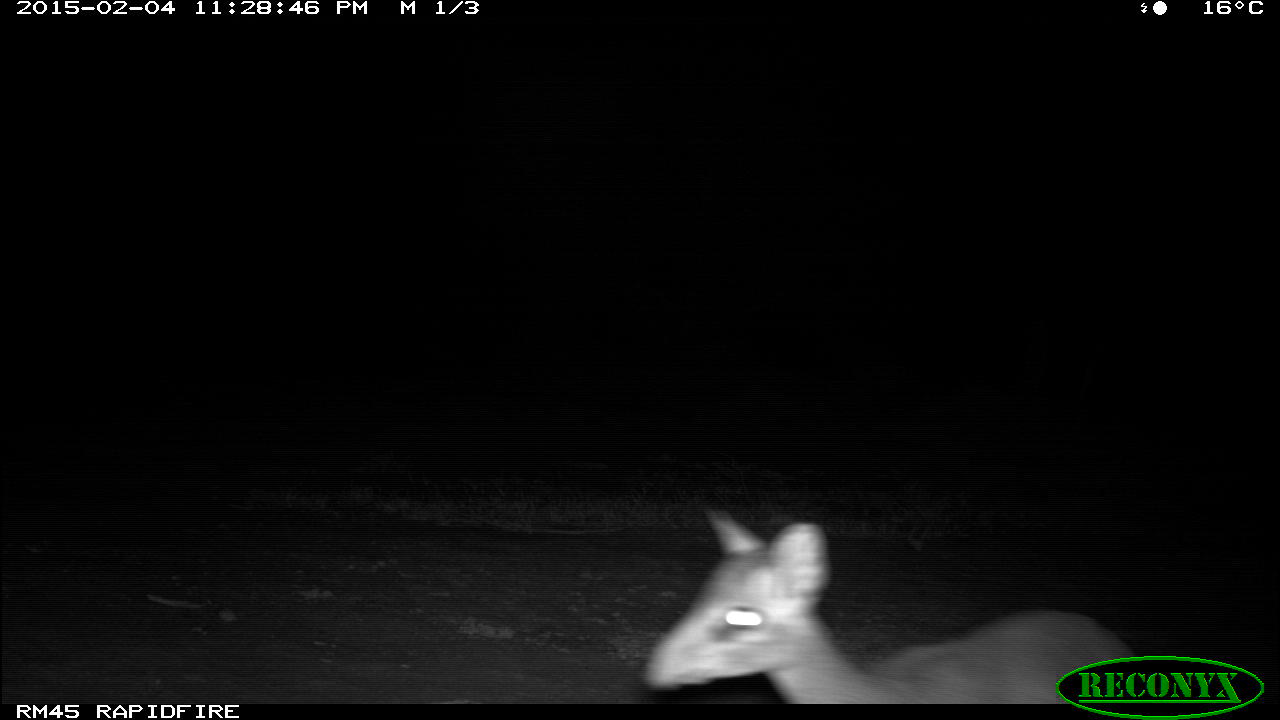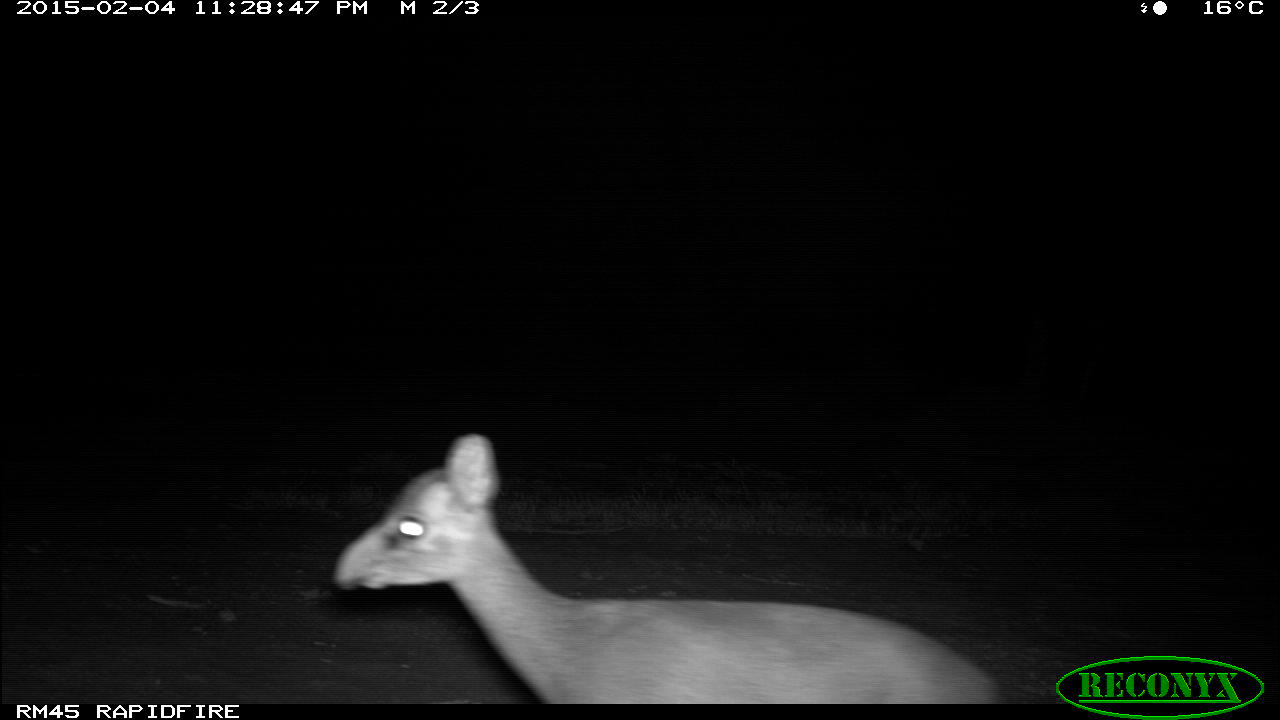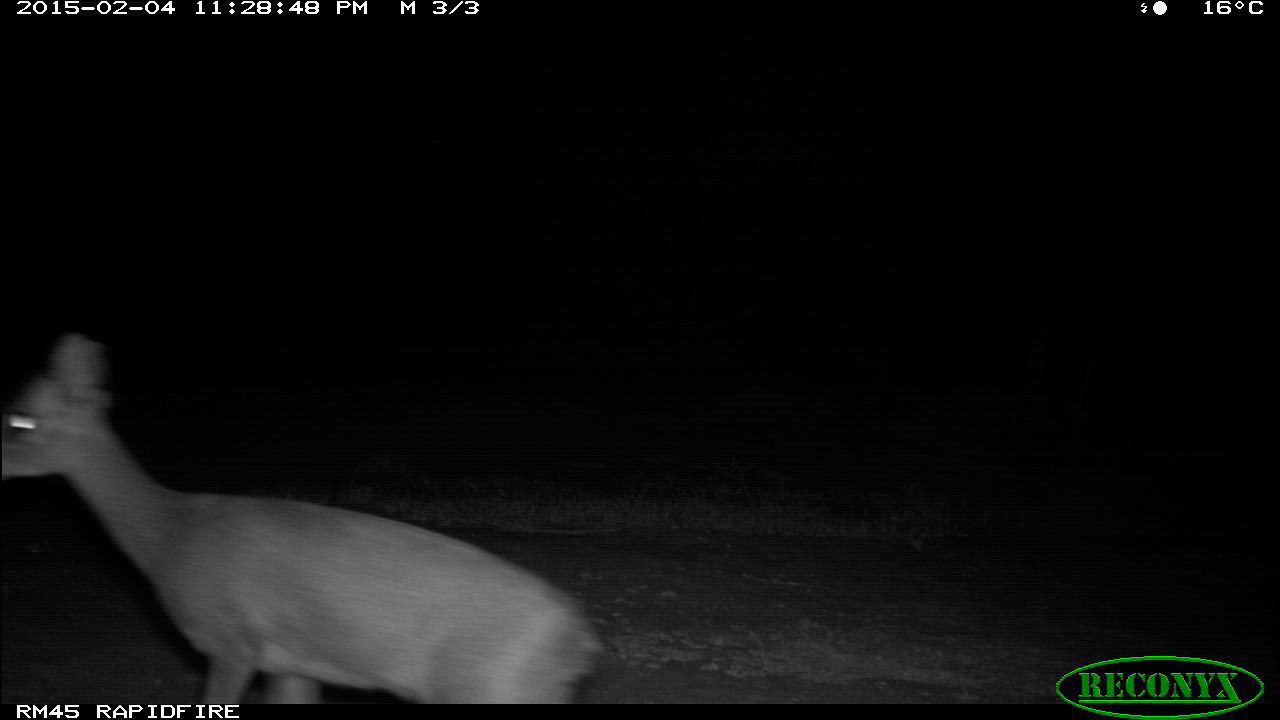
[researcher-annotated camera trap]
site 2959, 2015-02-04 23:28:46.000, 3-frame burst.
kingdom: Animalia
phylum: Chordata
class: Mammalia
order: Artiodactyla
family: Bovidae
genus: Madoqua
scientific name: Madoqua guentheri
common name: günther's dik-dik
Madoqua guentheri (günther's dik-dik), count 1.